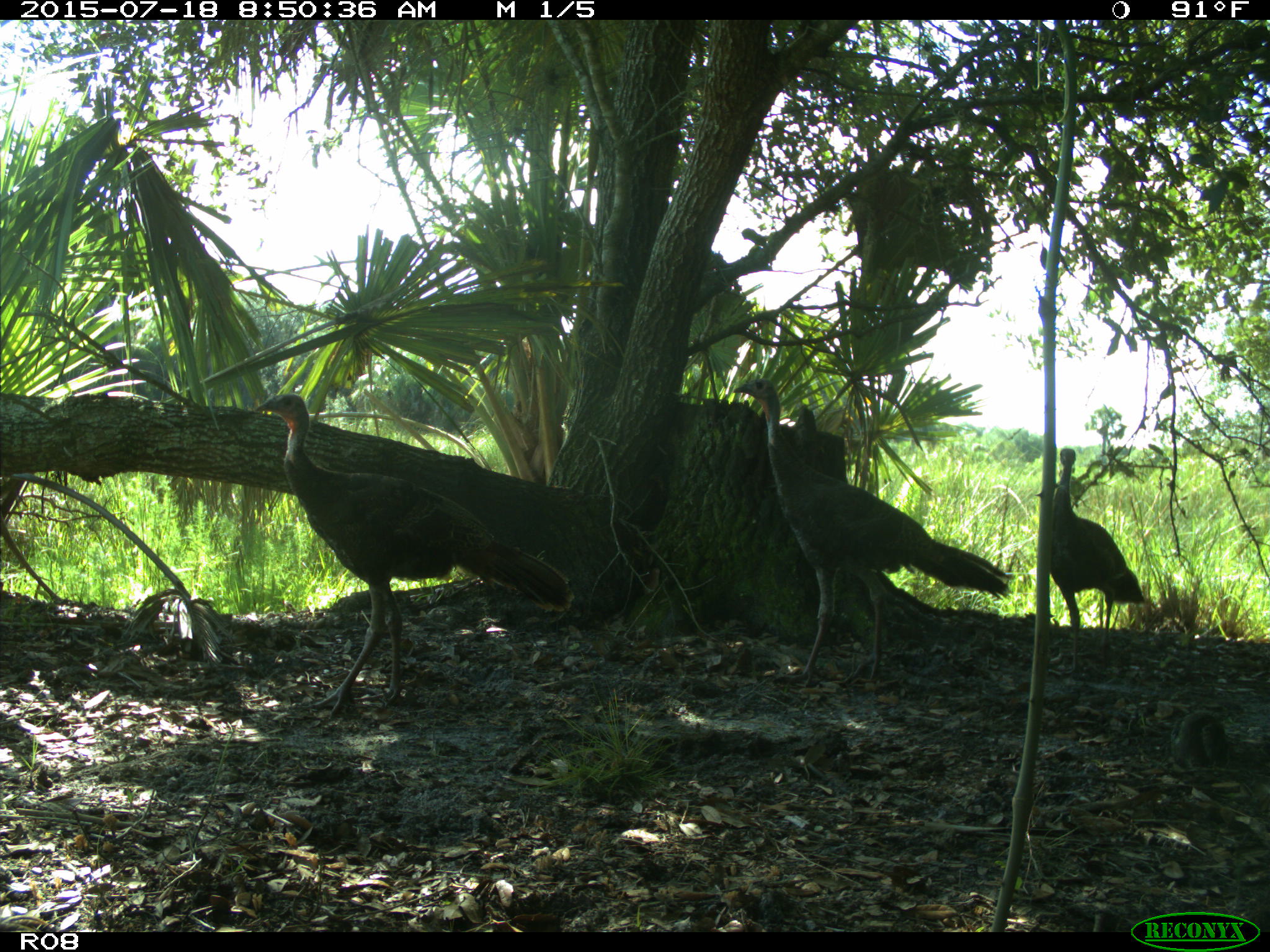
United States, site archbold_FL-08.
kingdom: Animalia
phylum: Chordata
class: Aves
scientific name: Aves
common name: birds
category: unidentified bird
Unidentified bird (birds) (Aves).